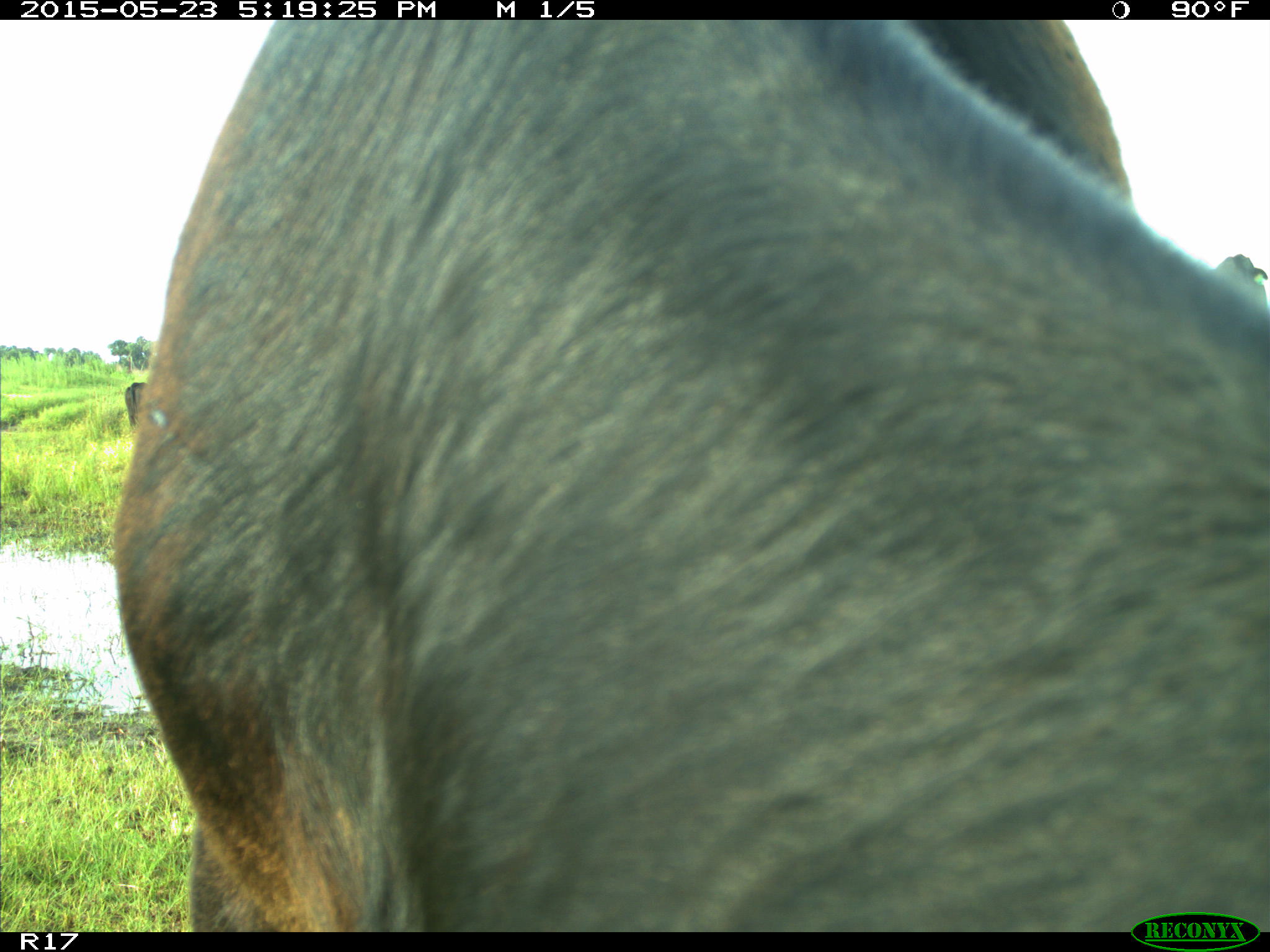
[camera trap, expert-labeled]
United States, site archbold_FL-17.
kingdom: Animalia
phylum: Chordata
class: Mammalia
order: Artiodactyla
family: Bovidae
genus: Bos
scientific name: Bos taurus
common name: domestic cow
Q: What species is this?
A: Bos taurus (domestic cow).